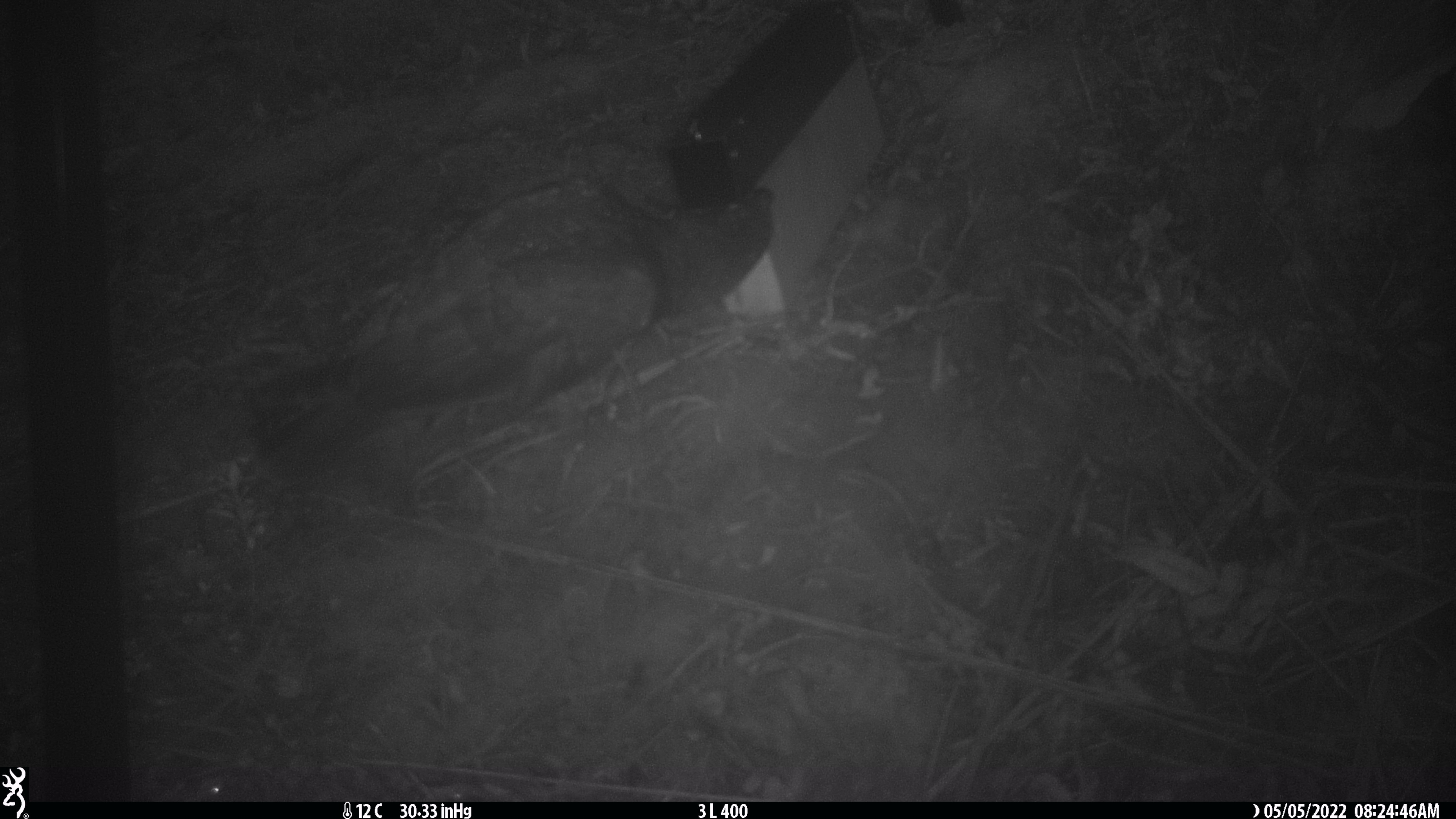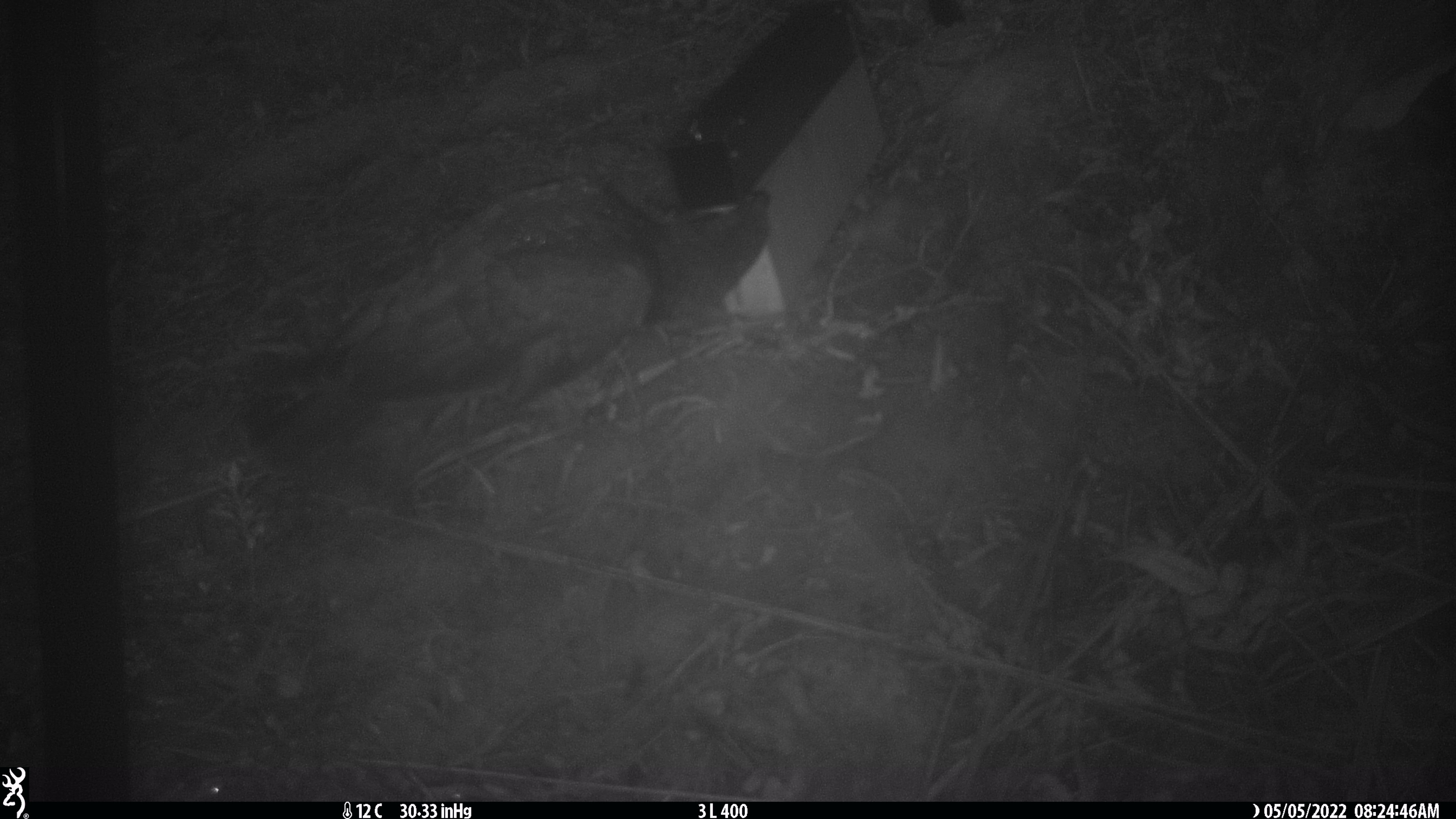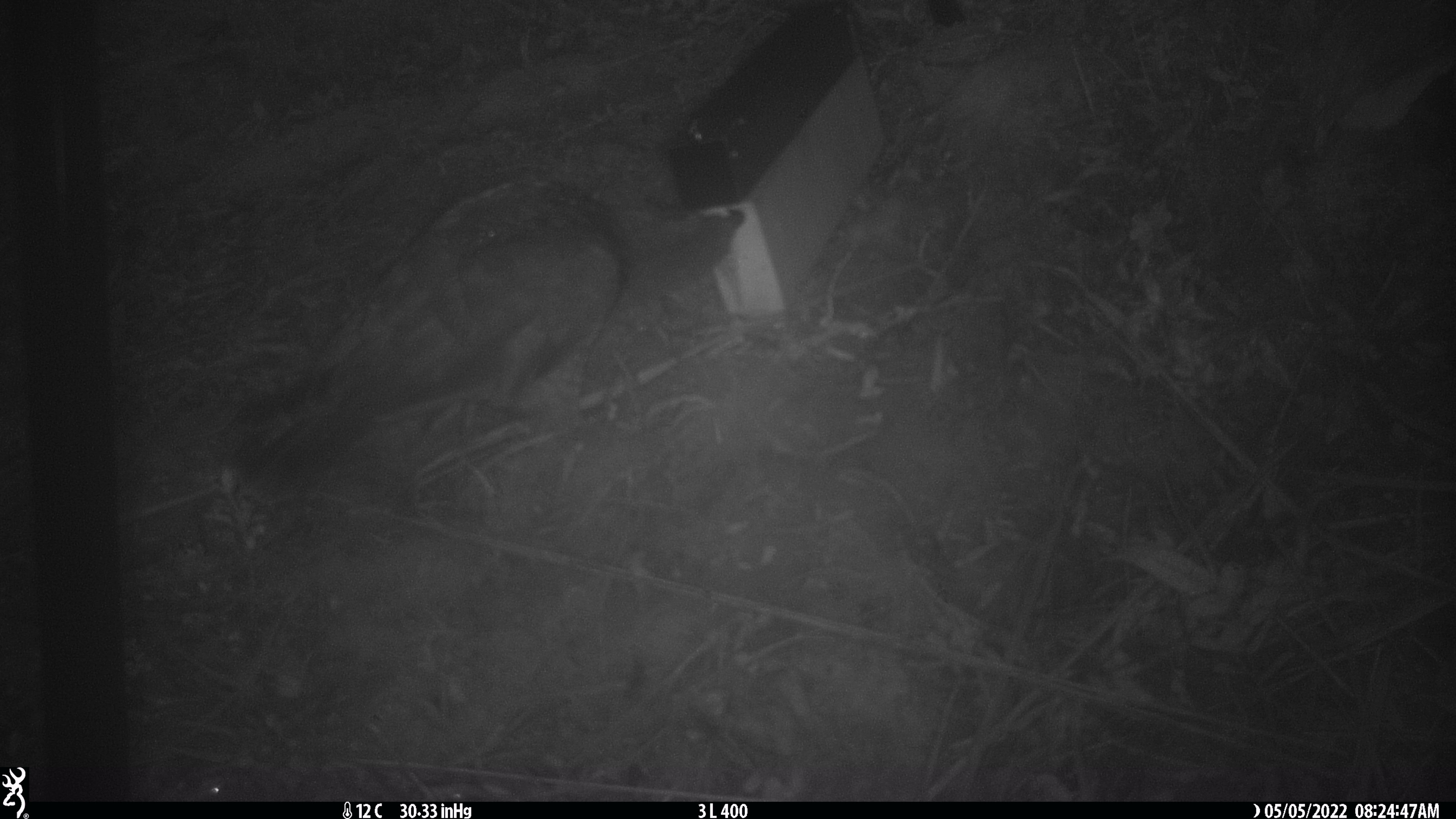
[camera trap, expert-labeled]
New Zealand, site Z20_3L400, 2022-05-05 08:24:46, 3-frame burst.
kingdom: Animalia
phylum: Chordata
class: Aves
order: Psittaciformes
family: Strigopidae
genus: Nestor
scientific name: Nestor notabilis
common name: kea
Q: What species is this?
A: Kea (Nestor notabilis).